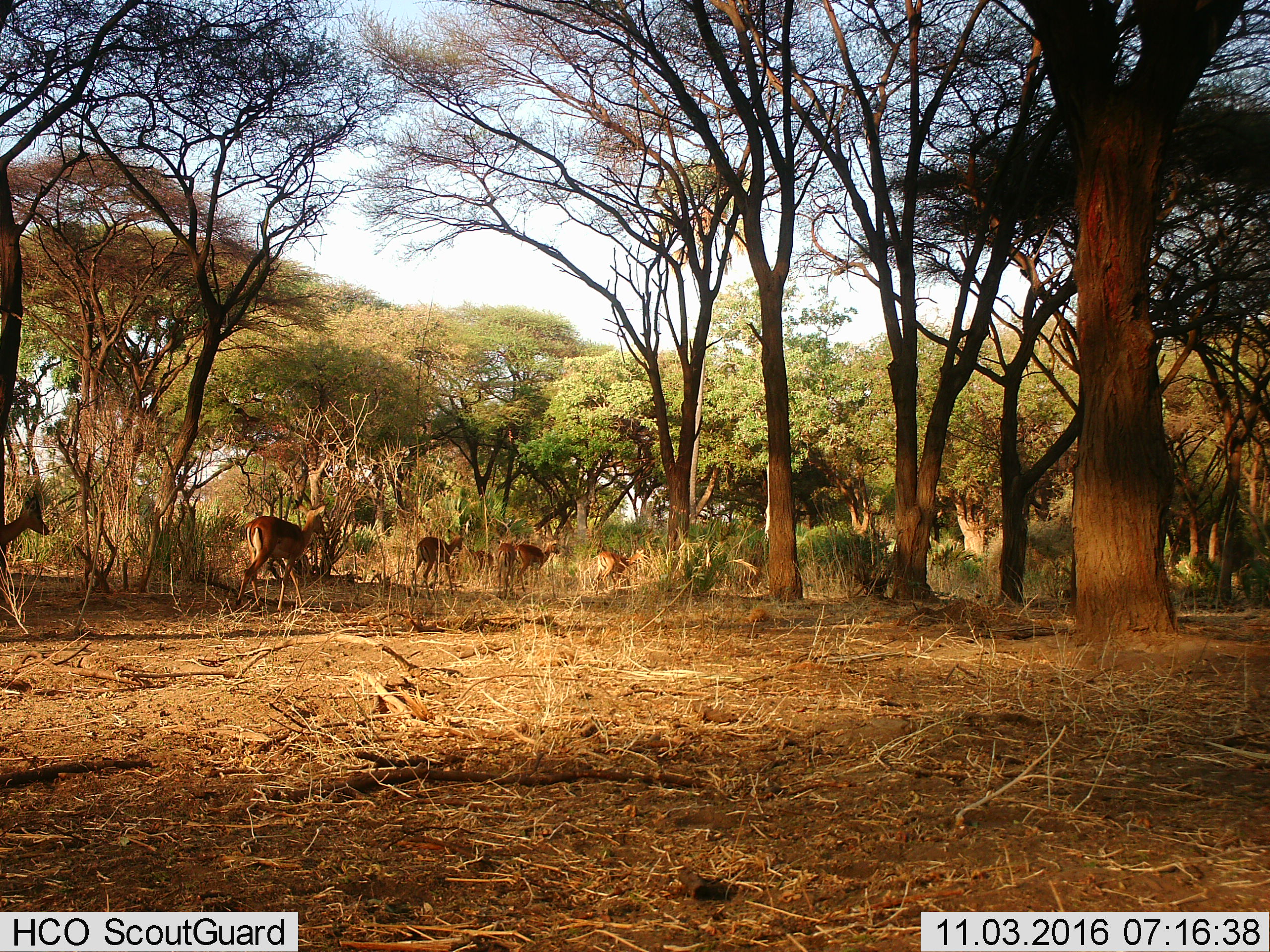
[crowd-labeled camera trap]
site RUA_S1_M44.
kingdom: Animalia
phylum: Chordata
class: Mammalia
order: Artiodactyla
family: Bovidae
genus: Aepyceros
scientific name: Aepyceros melampus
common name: impala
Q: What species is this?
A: Impala (Aepyceros melampus).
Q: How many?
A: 7.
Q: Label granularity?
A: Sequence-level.